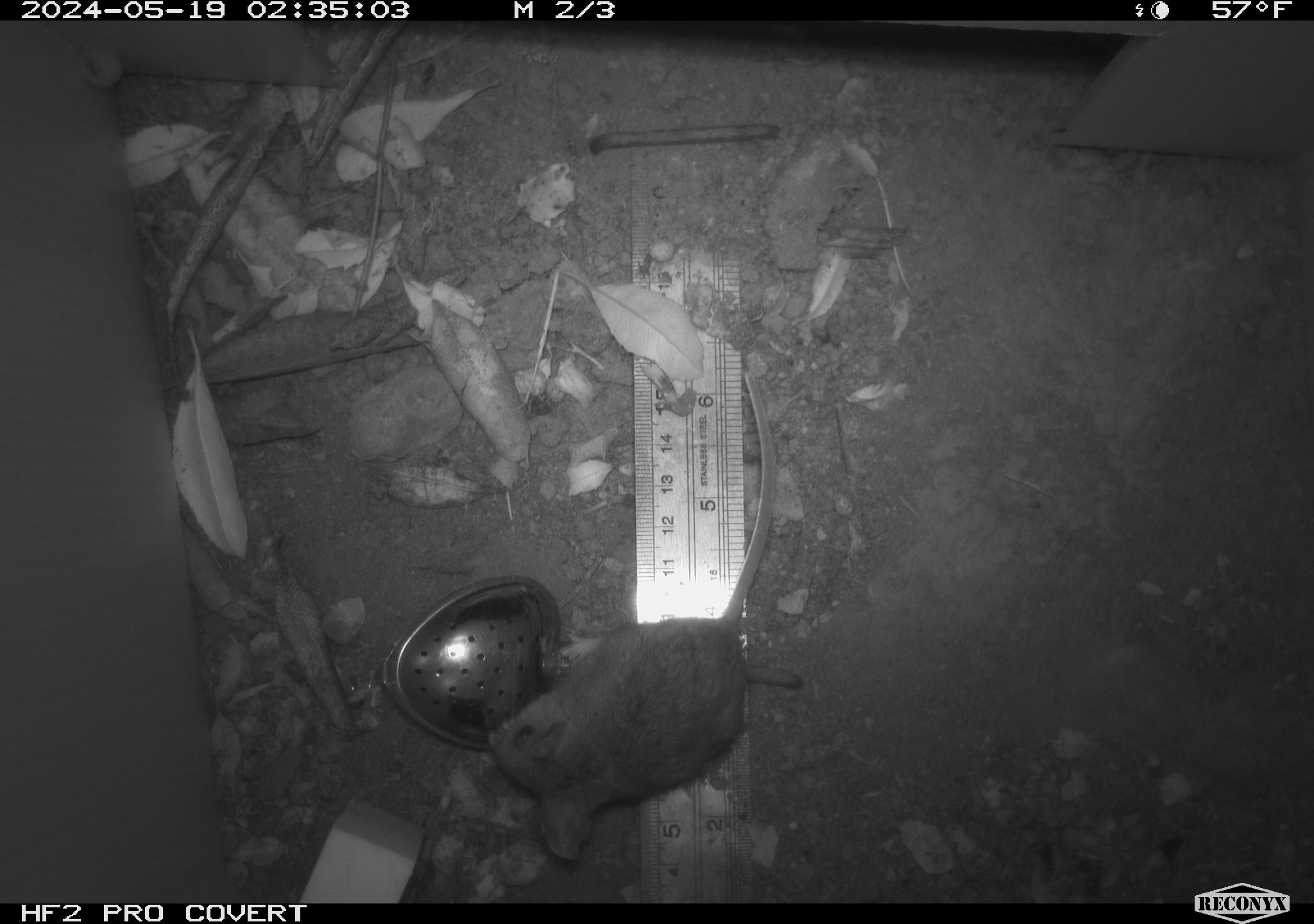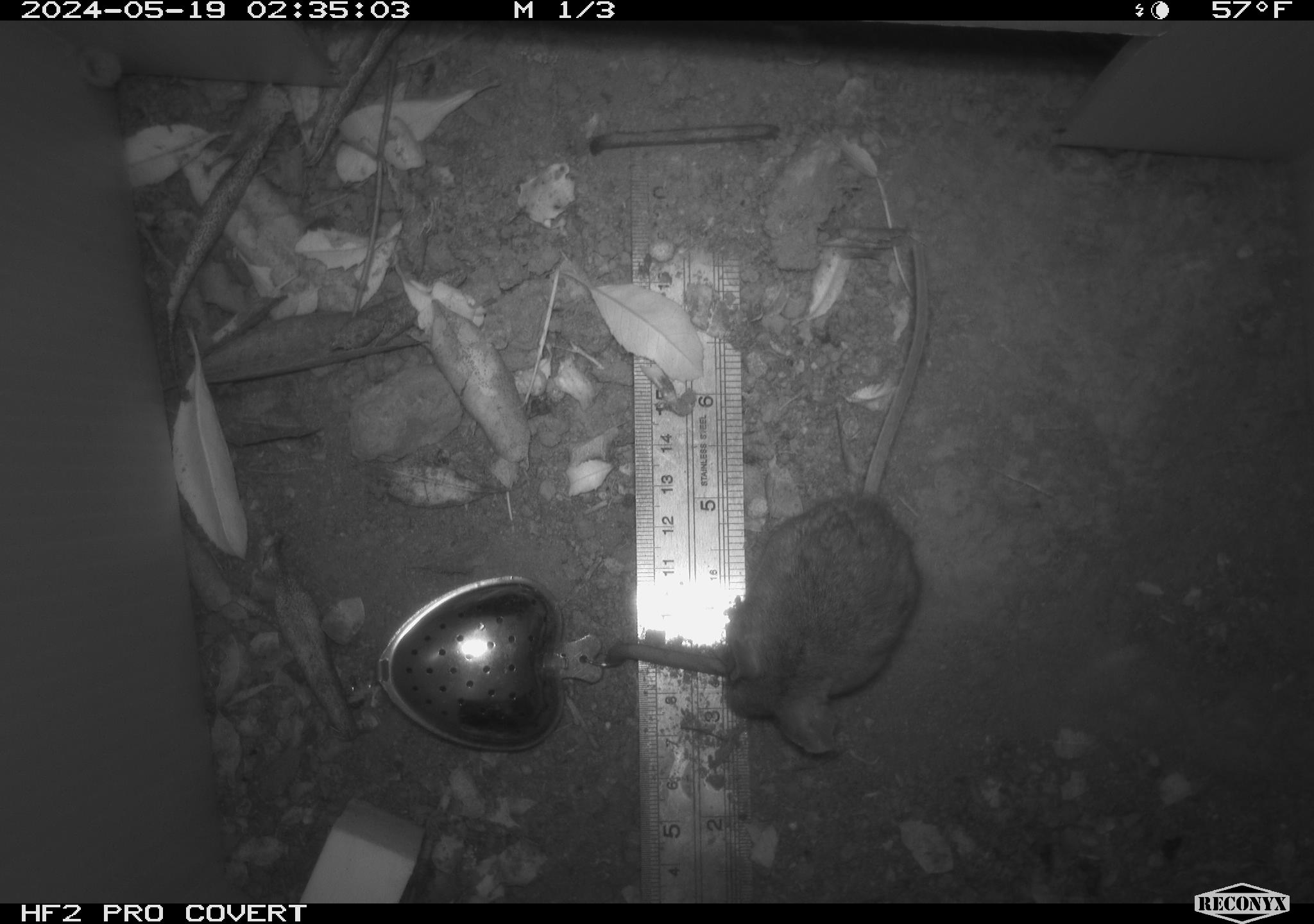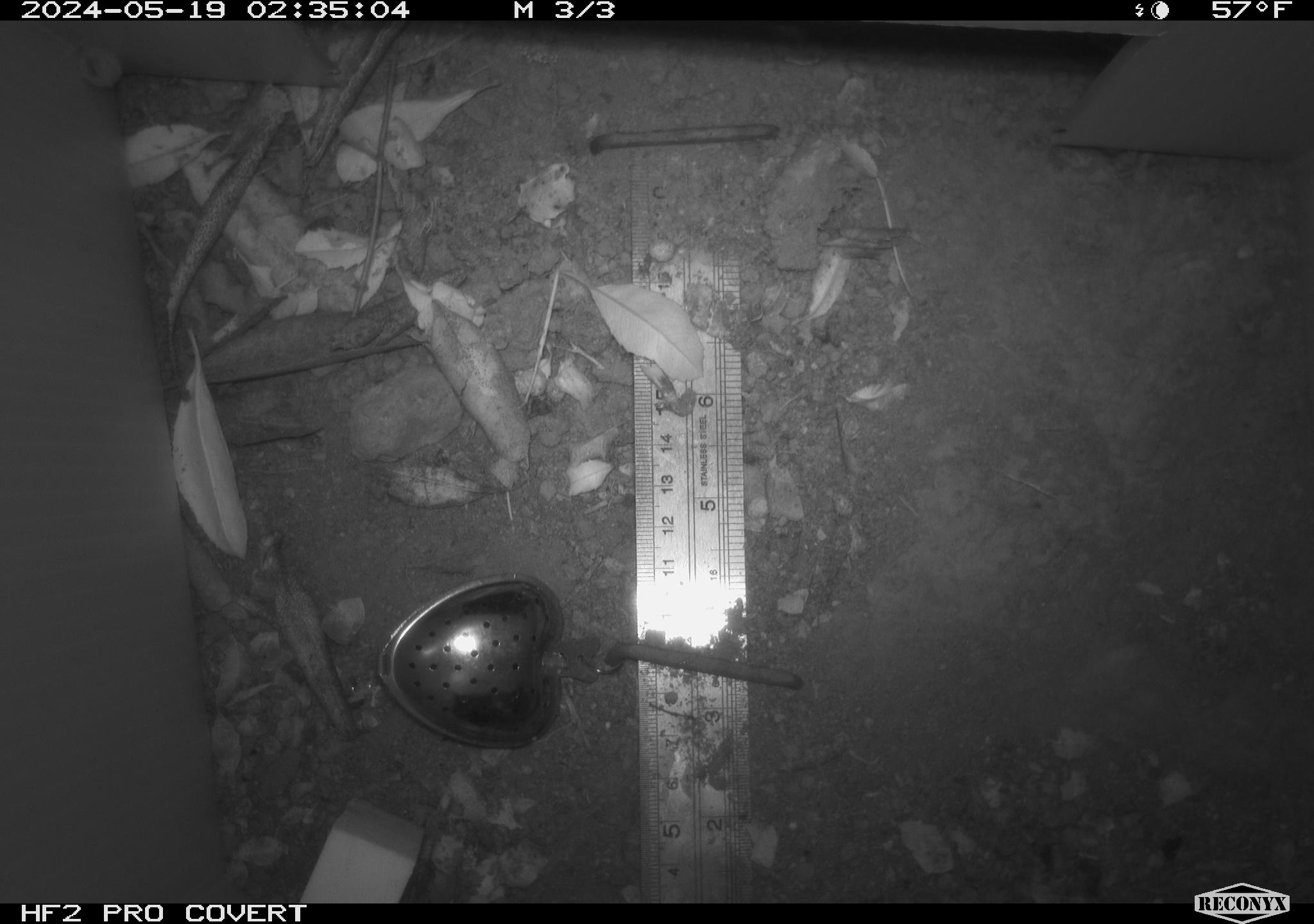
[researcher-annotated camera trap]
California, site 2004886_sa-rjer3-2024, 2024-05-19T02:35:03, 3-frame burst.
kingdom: Animalia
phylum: Chordata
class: Mammalia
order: Rodentia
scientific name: Rodentia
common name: mouse species